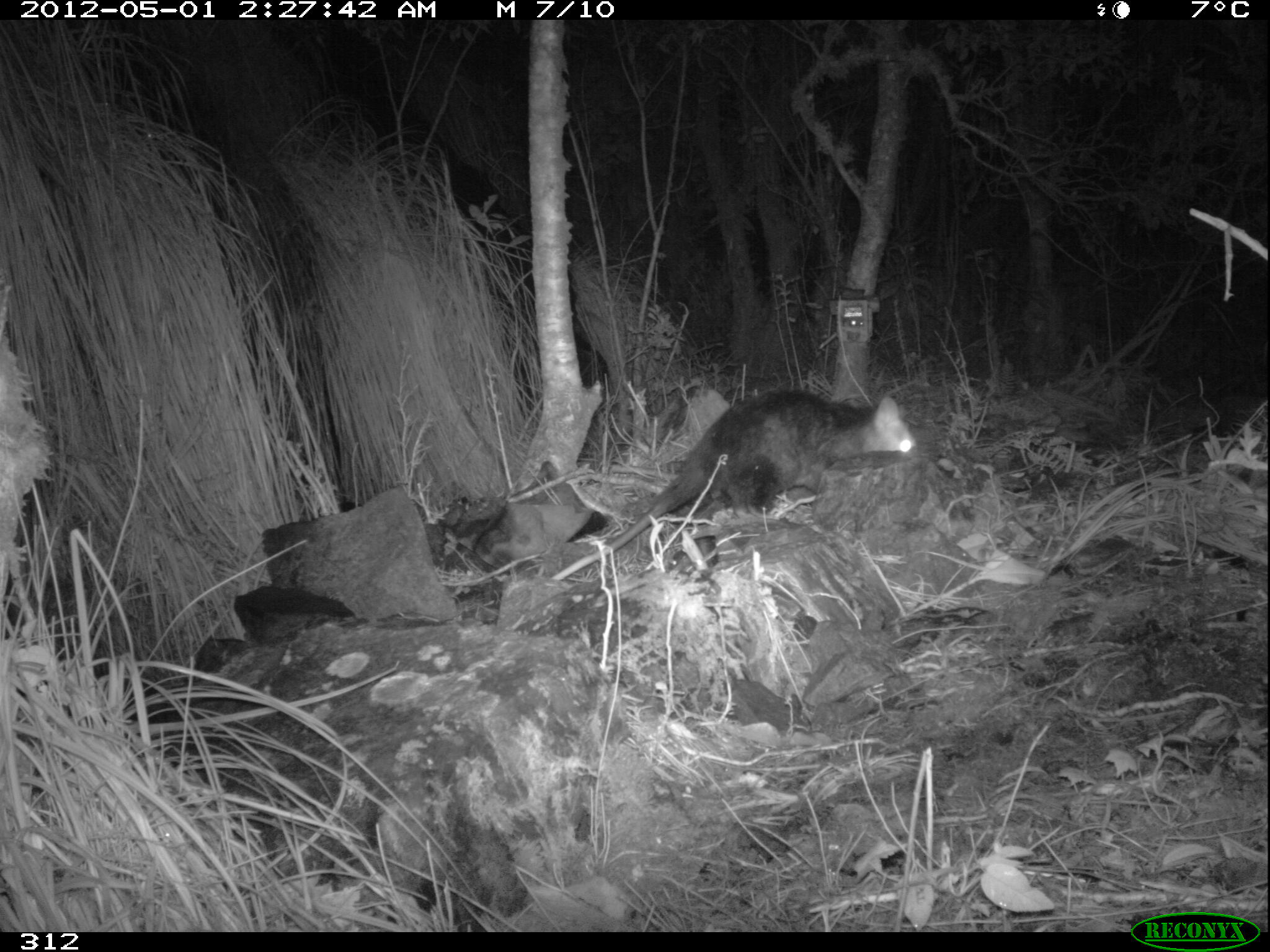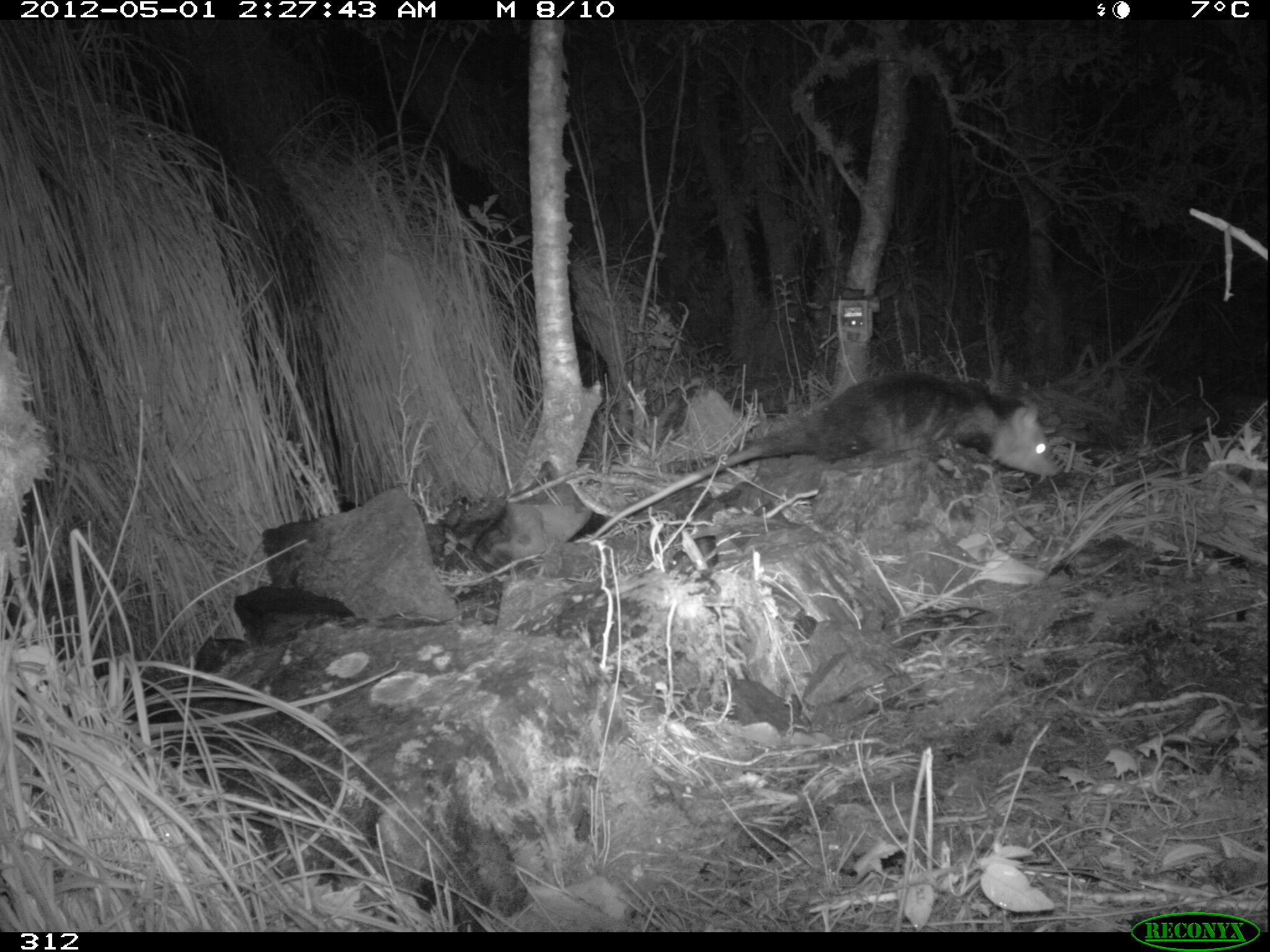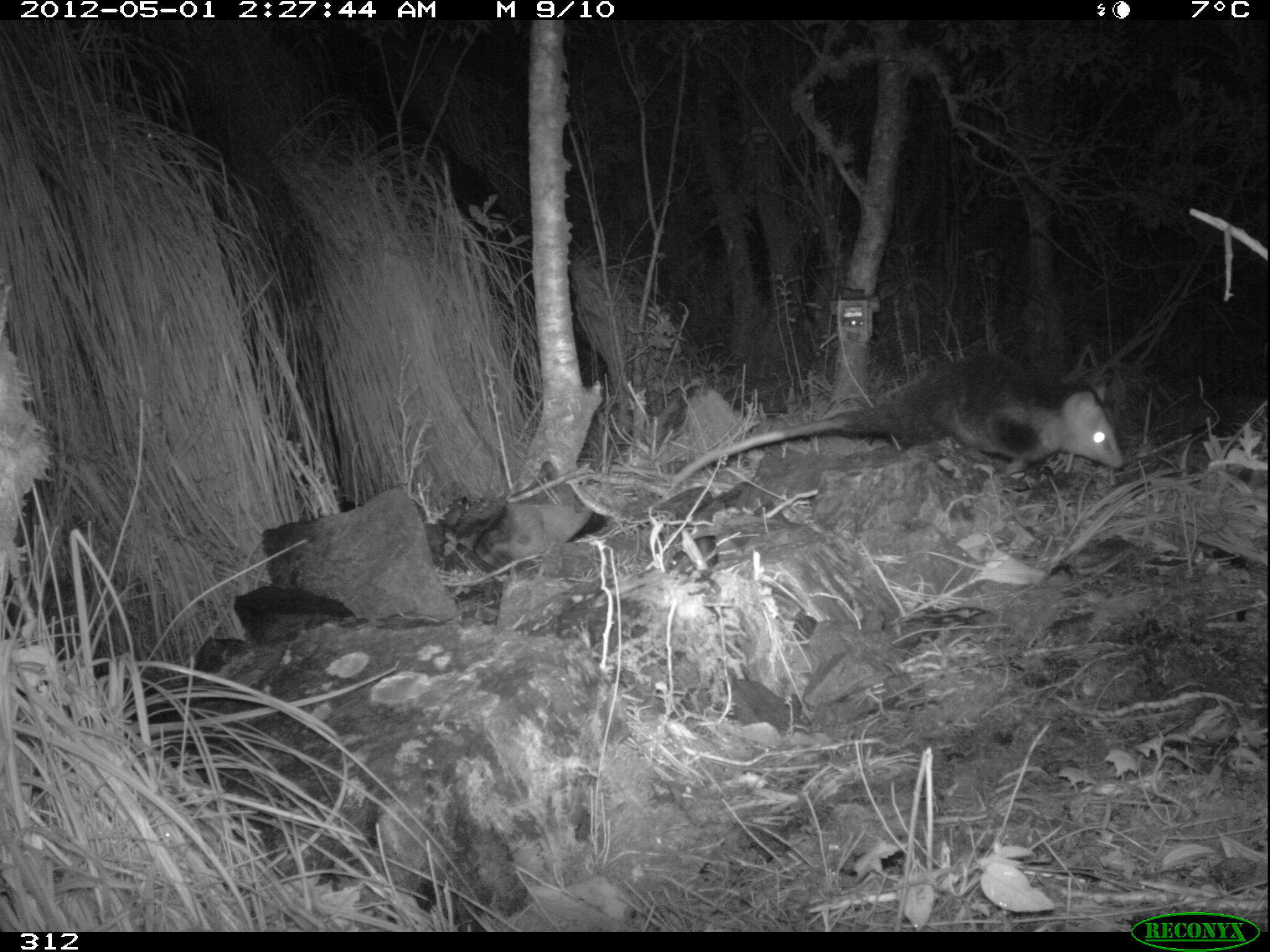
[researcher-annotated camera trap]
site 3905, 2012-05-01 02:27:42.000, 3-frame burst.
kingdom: Animalia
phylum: Chordata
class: Mammalia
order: Didelphimorphia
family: Didelphidae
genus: Didelphis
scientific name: Didelphis pernigra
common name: andean white-eared opossum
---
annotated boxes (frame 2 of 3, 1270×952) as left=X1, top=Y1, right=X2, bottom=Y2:
didelphis pernigra: left=585, top=368, right=1063, bottom=540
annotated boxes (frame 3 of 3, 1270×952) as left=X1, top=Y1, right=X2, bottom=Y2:
didelphis pernigra: left=669, top=350, right=1124, bottom=488